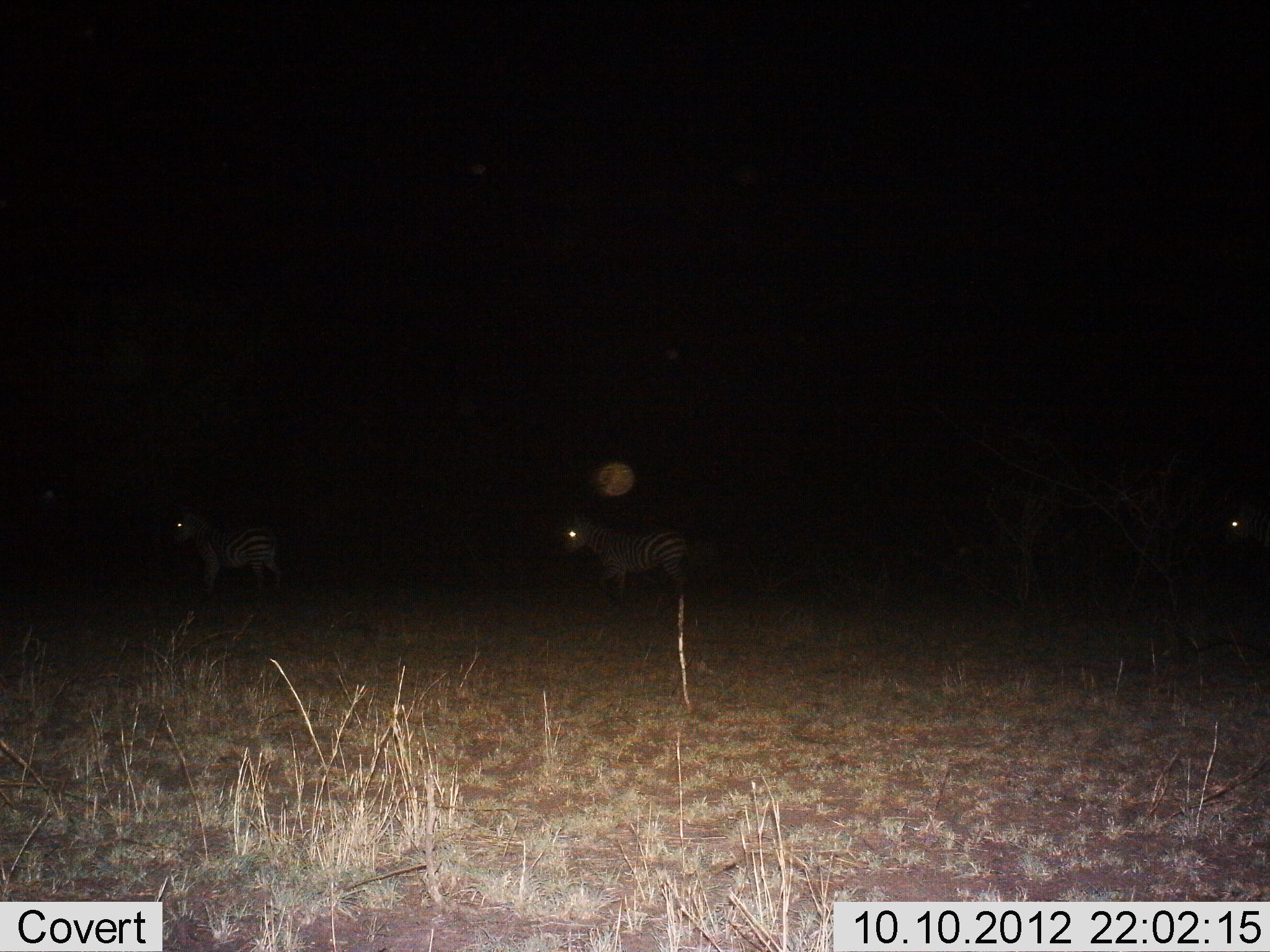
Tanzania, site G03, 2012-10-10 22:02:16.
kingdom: Animalia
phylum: Chordata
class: Mammalia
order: Perissodactyla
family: Equidae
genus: Equus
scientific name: Equus quagga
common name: plains zebra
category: zebra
Zebra (plains zebra) (Equus quagga), count 3. Behavior (volunteer vote fractions): standing 40%, resting 0%, moving 60%, interacting 0%. Young present (vote fraction): 0%. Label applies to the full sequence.